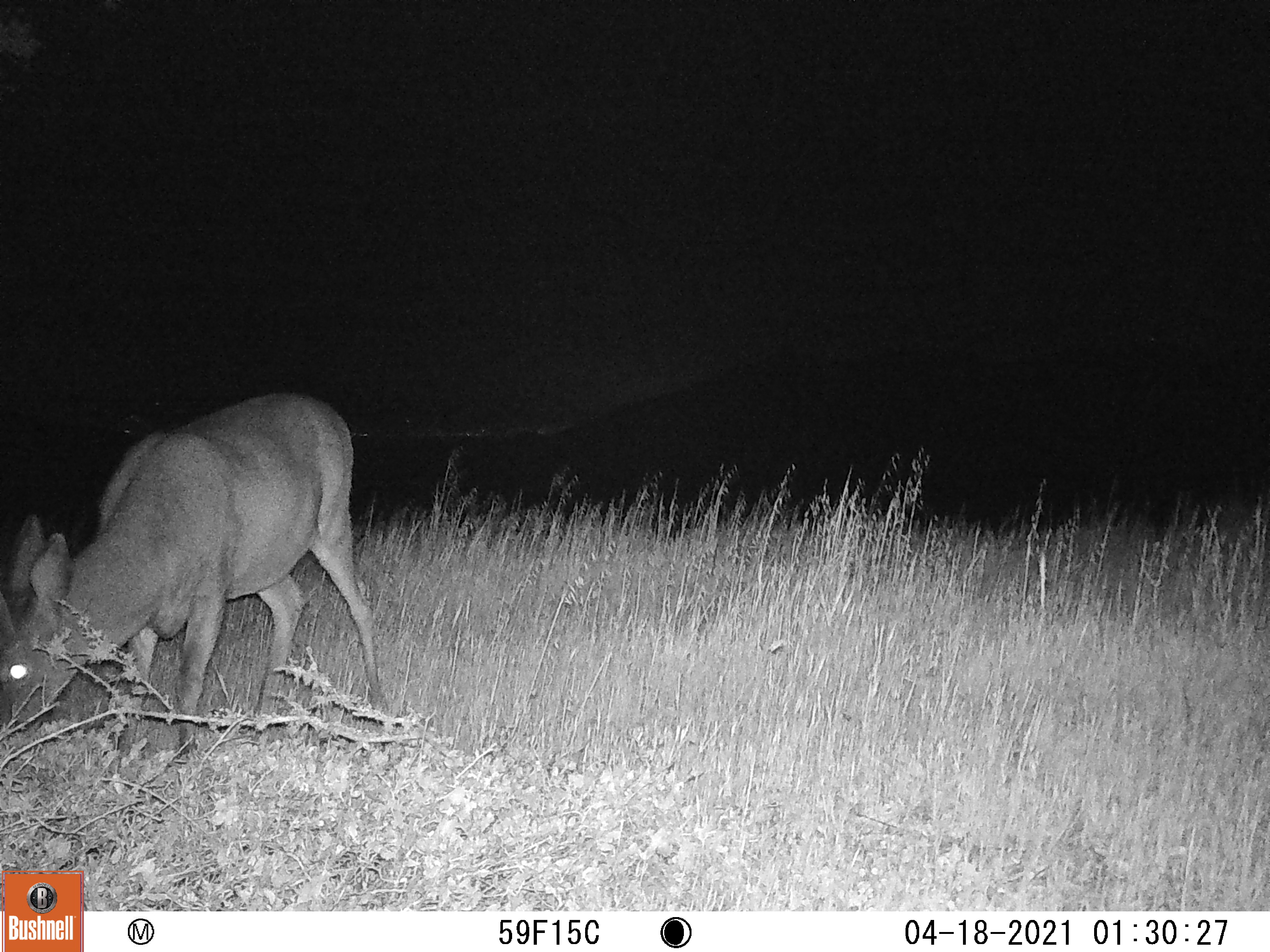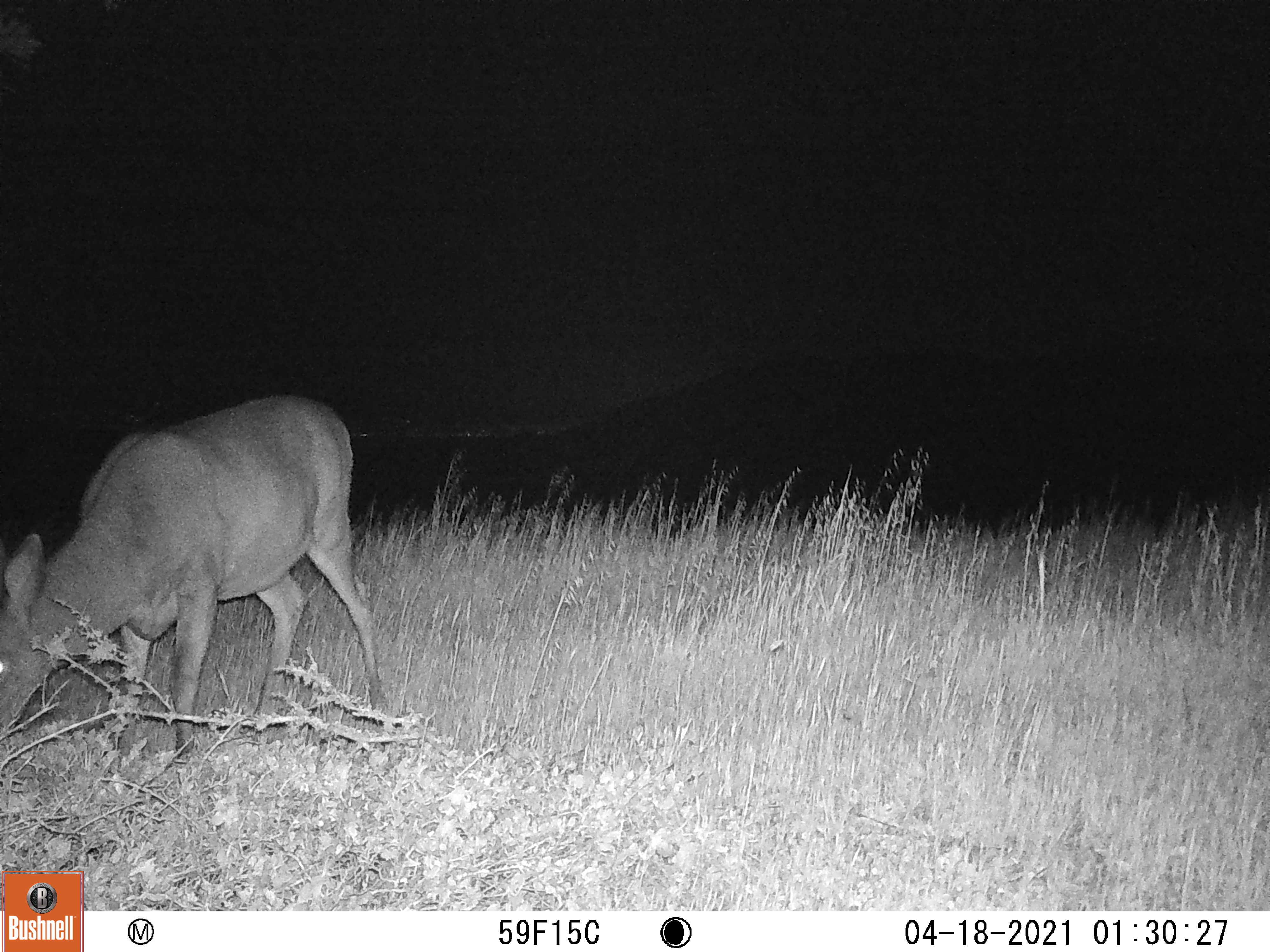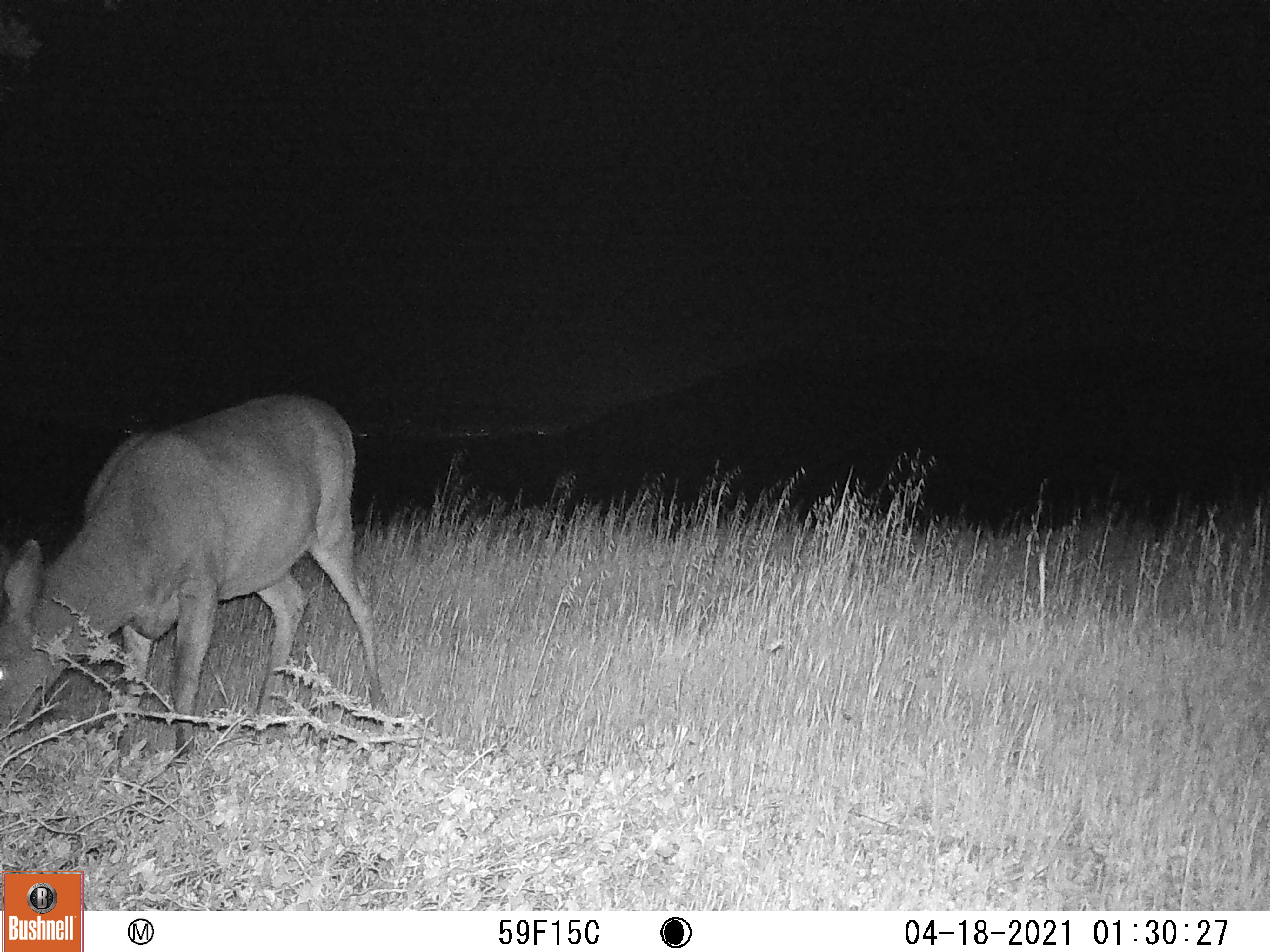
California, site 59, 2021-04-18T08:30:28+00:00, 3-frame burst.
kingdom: Animalia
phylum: Chordata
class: Mammalia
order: Artiodactyla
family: Cervidae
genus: Odocoileus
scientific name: Odocoileus hemionus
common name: mule deer